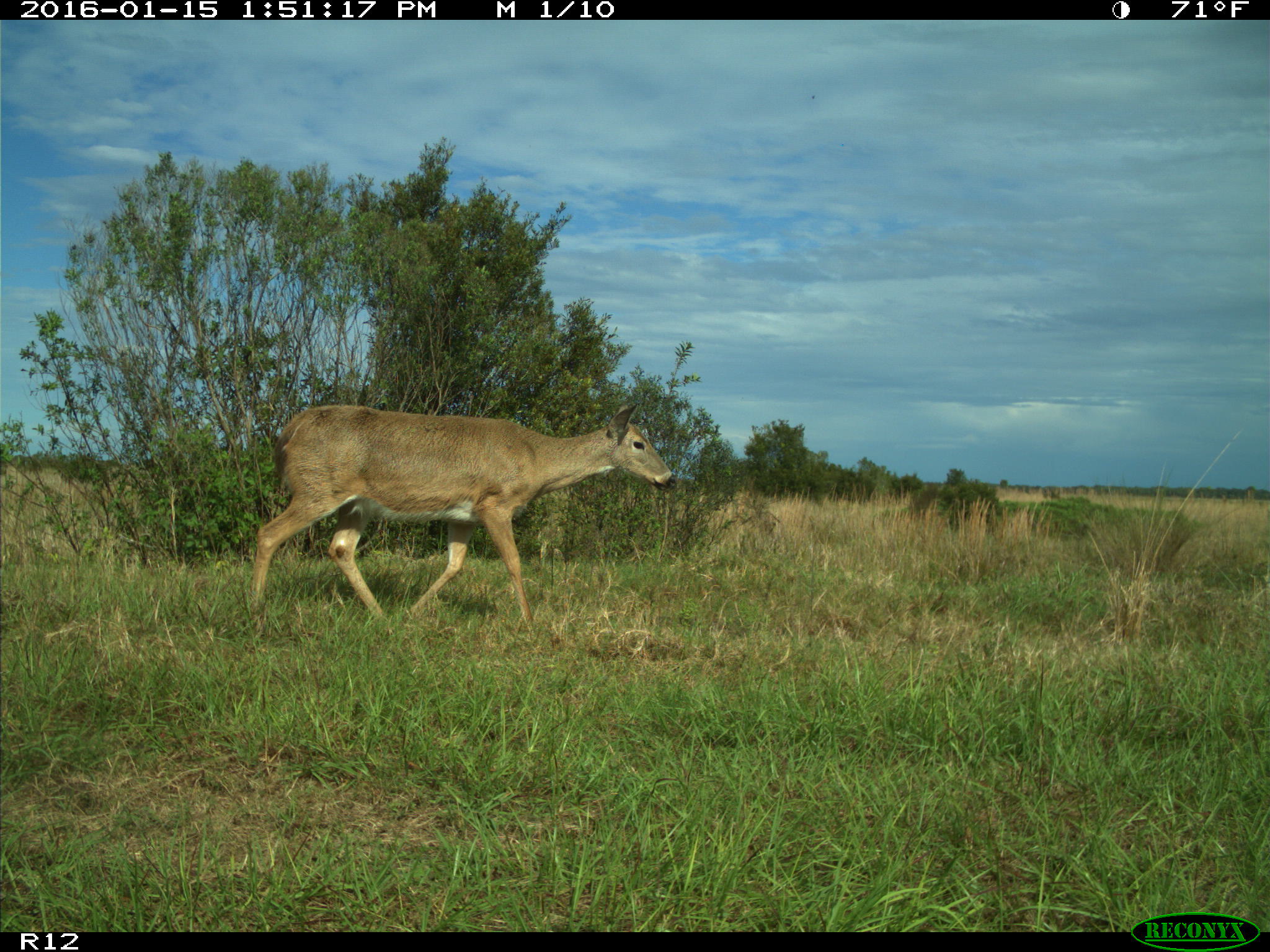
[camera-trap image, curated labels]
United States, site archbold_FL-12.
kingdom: Animalia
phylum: Chordata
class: Mammalia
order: Artiodactyla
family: Cervidae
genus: Odocoileus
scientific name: Odocoileus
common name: deer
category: unidentified deer